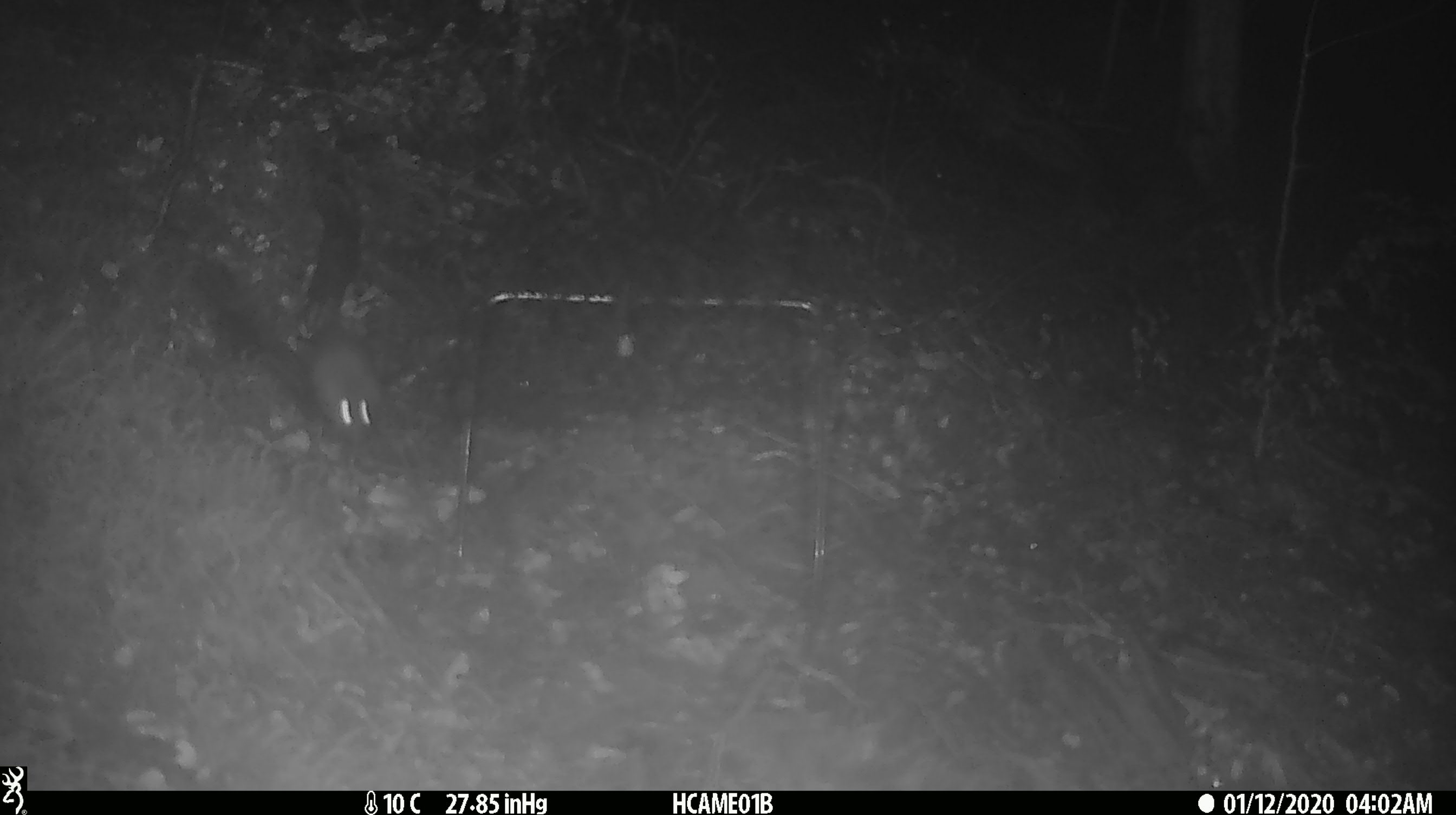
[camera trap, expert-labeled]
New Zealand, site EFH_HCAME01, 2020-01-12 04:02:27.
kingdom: Animalia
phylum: Chordata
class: Mammalia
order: Rodentia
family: Muridae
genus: Mus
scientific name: Mus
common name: mouse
Mouse (Mus).